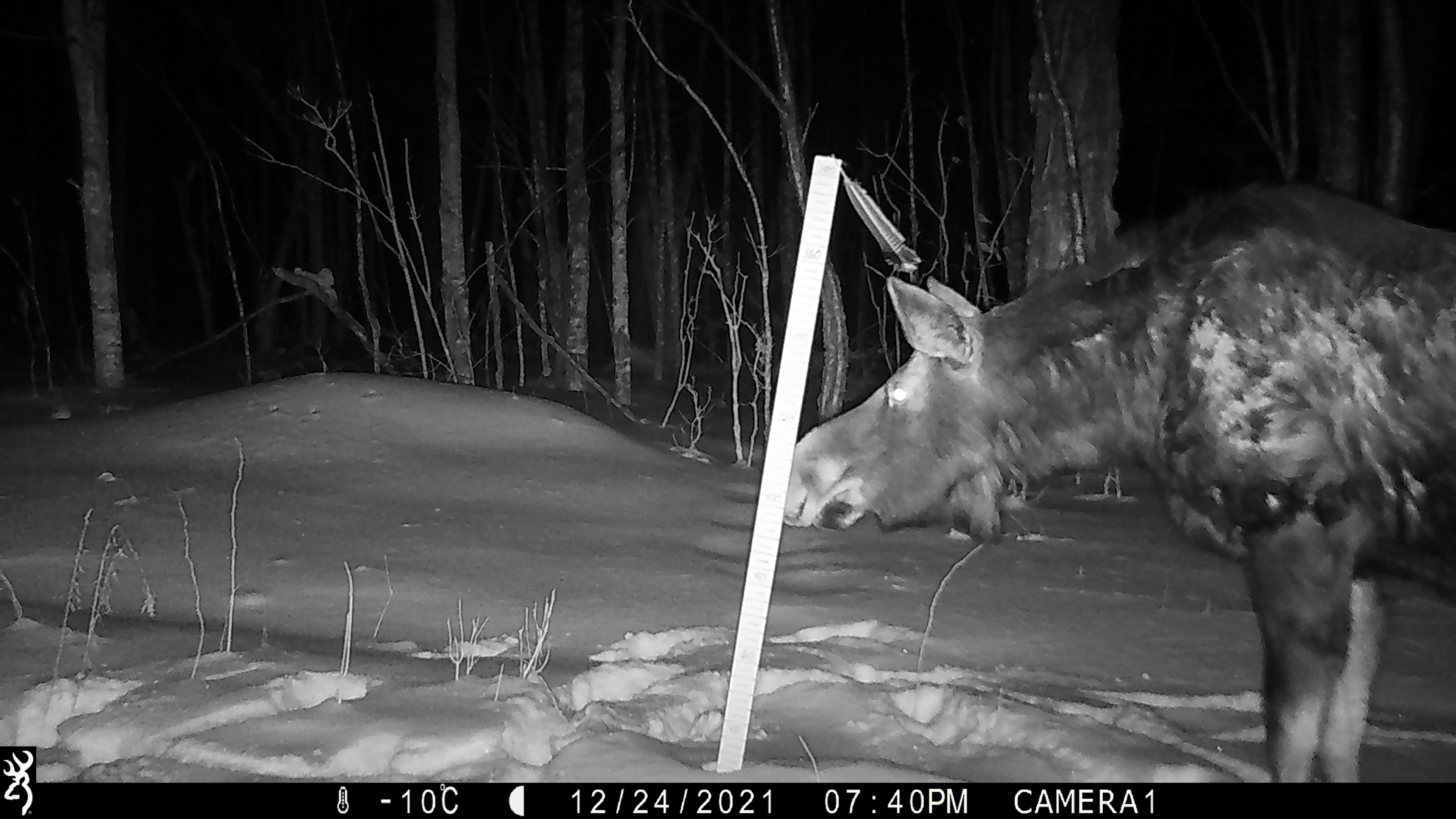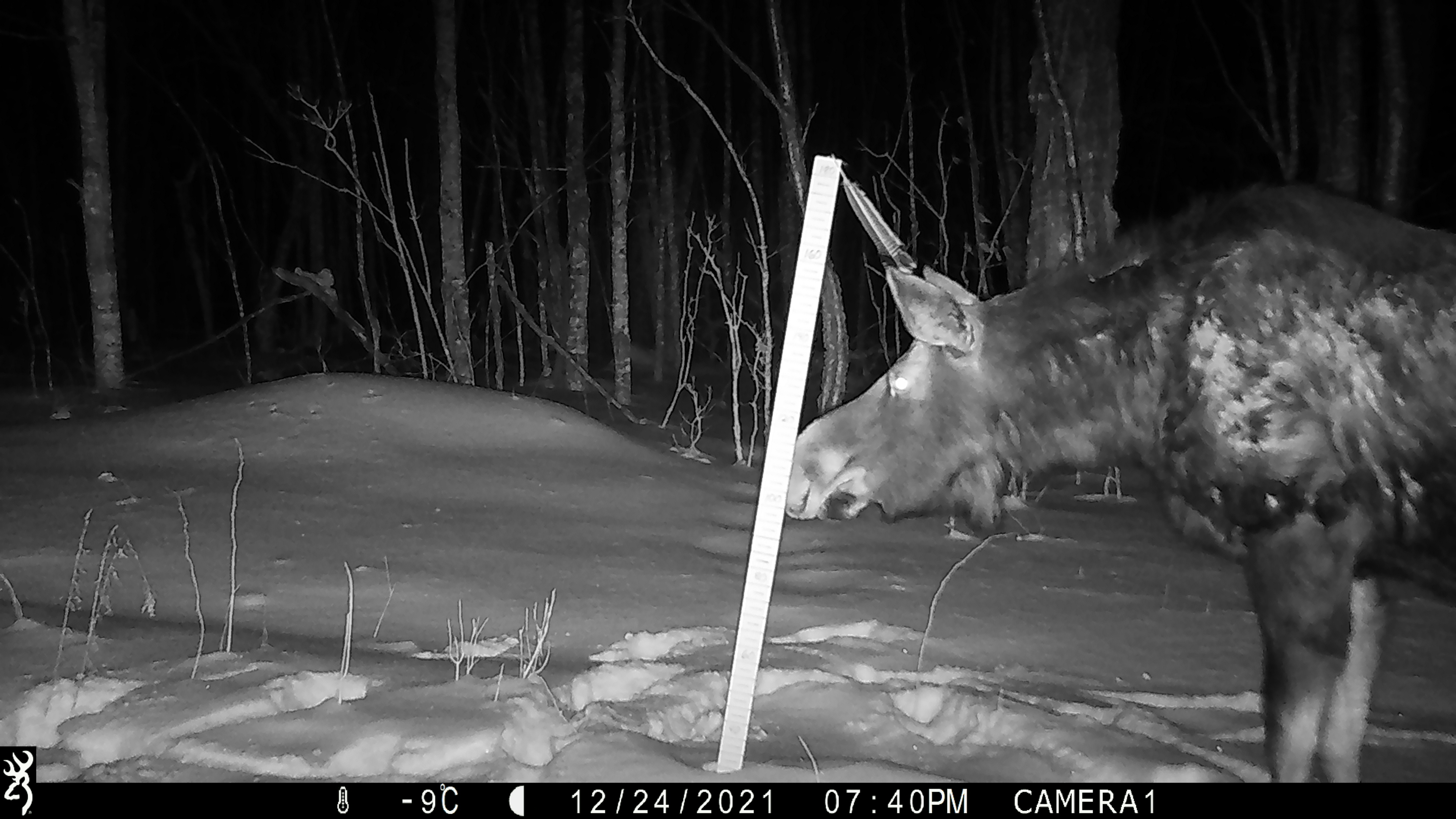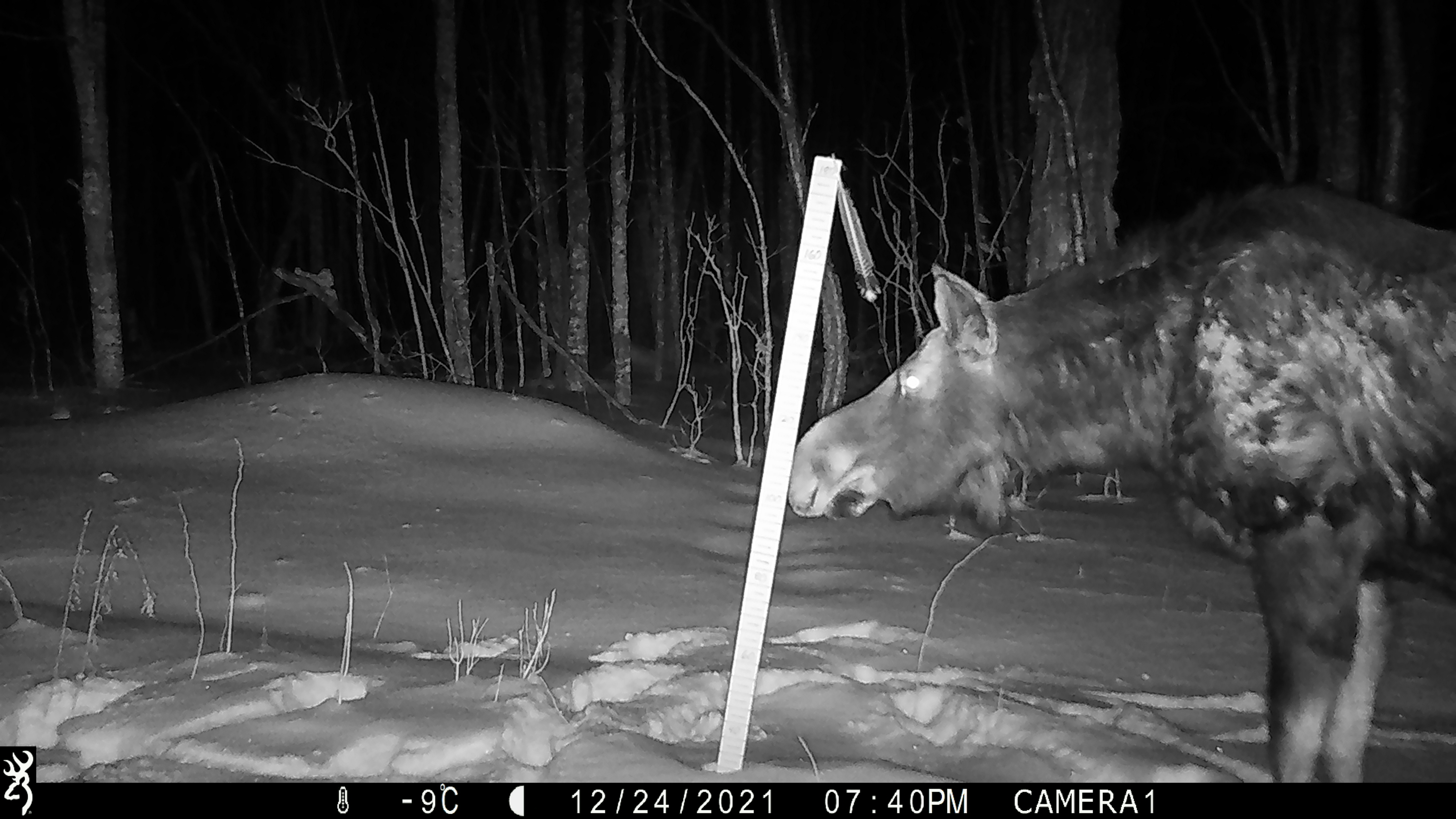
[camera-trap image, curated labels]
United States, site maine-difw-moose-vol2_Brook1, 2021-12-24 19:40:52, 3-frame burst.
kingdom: Animalia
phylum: Chordata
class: Mammalia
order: Artiodactyla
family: Cervidae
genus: Alces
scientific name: Alces alces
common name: moose